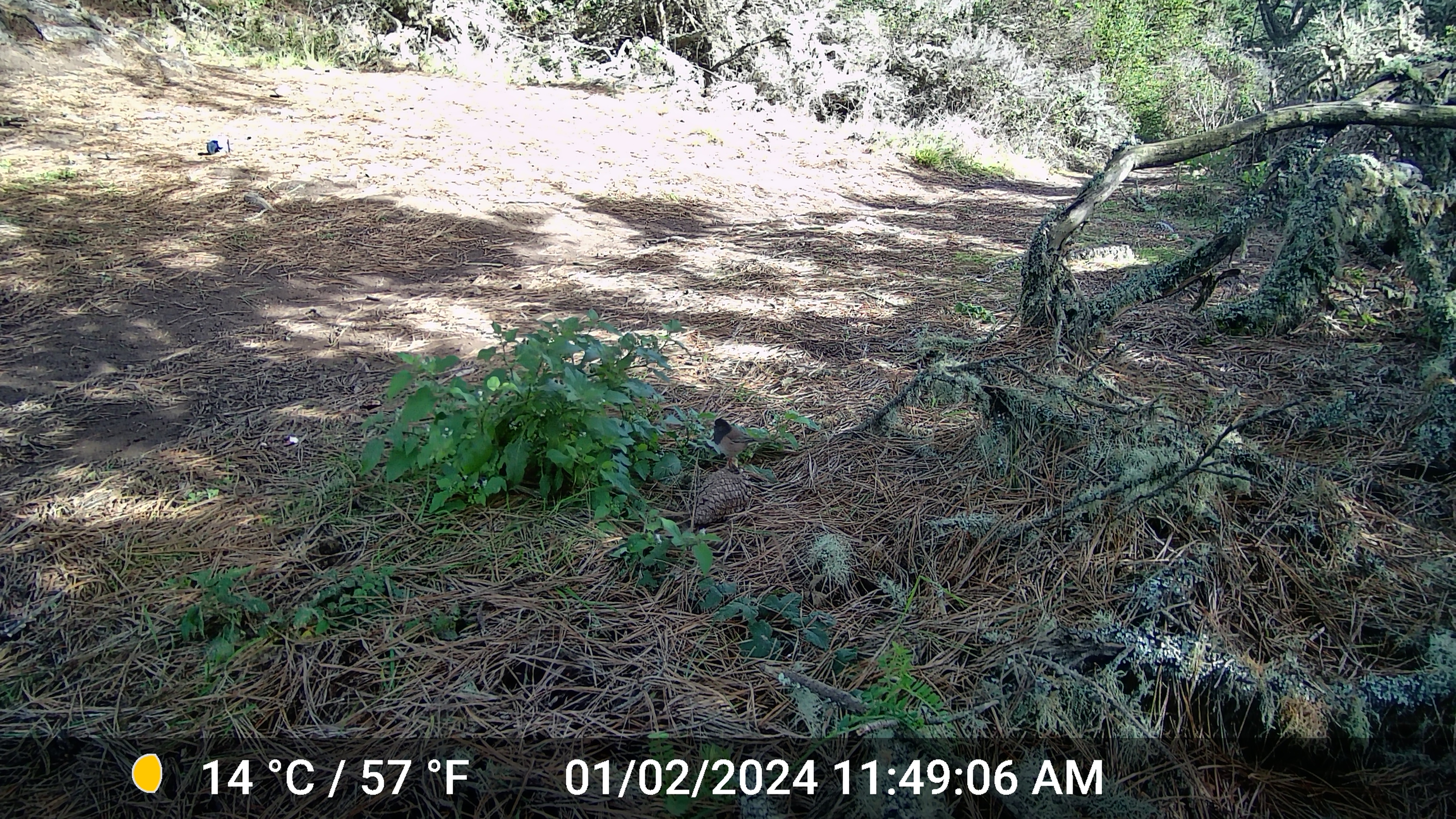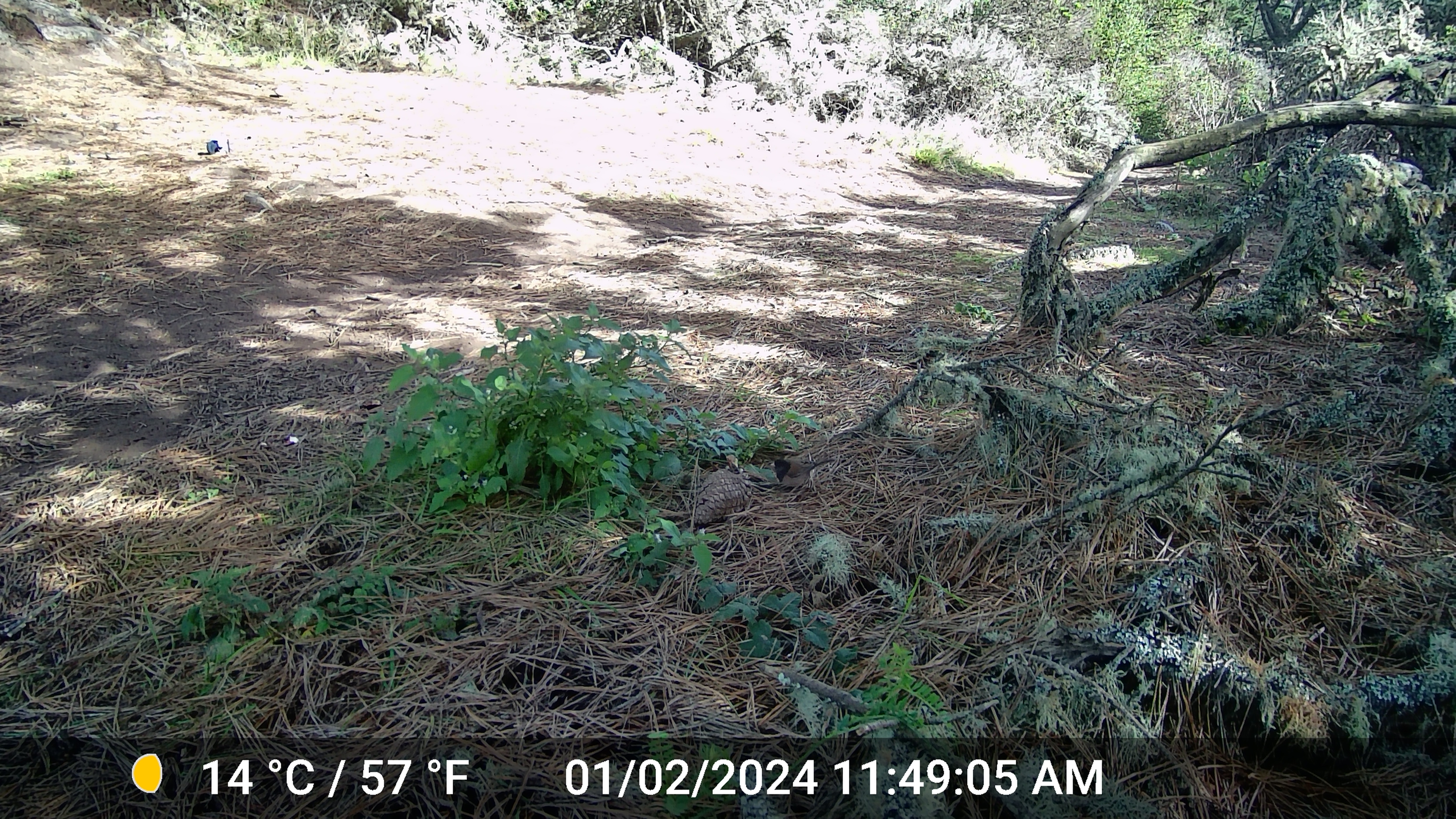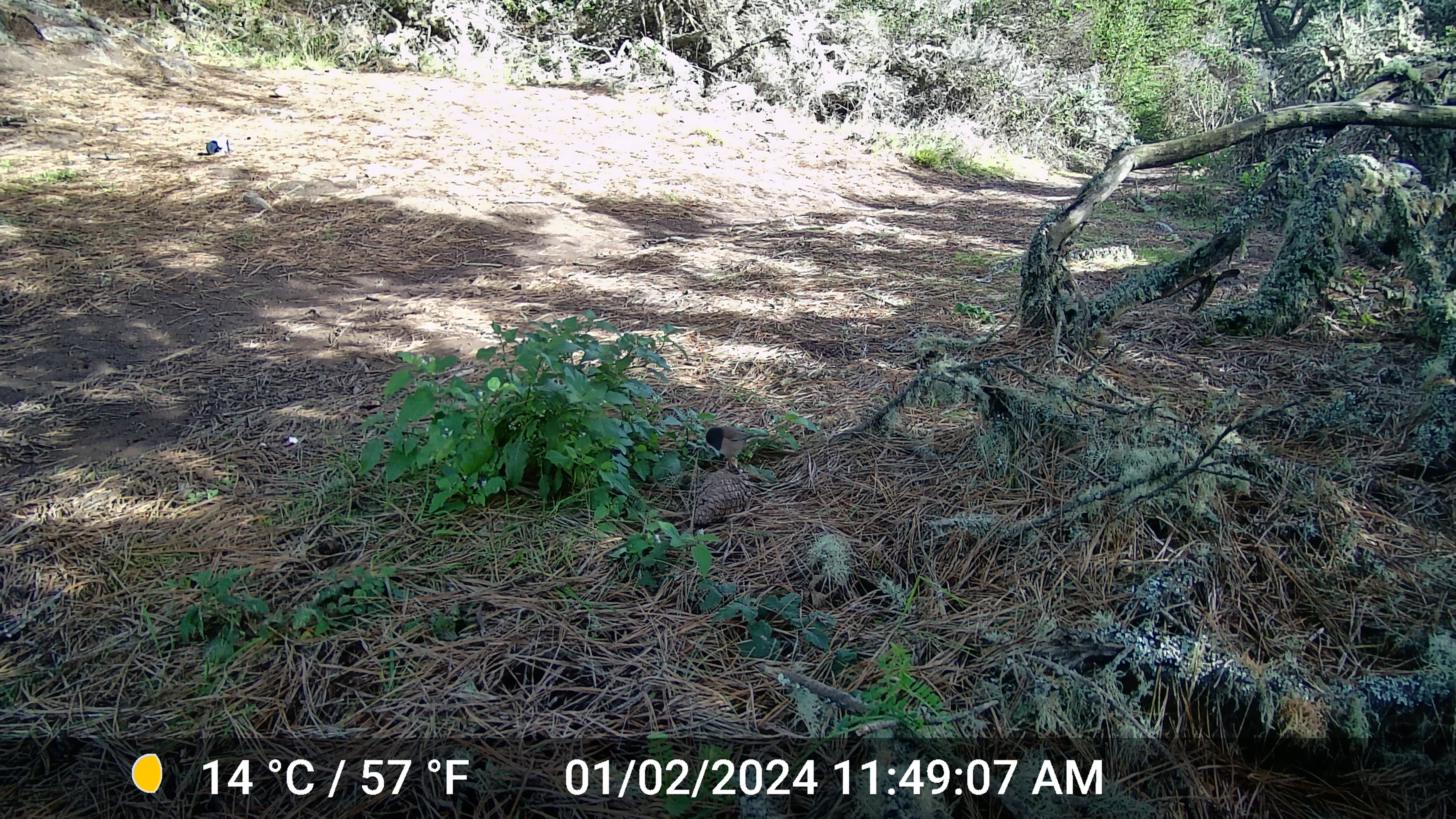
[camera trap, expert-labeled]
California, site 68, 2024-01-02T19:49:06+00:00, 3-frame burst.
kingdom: Animalia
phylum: Chordata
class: Aves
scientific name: Aves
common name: bird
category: unknown bird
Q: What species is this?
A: Unknown bird (bird) (Aves).